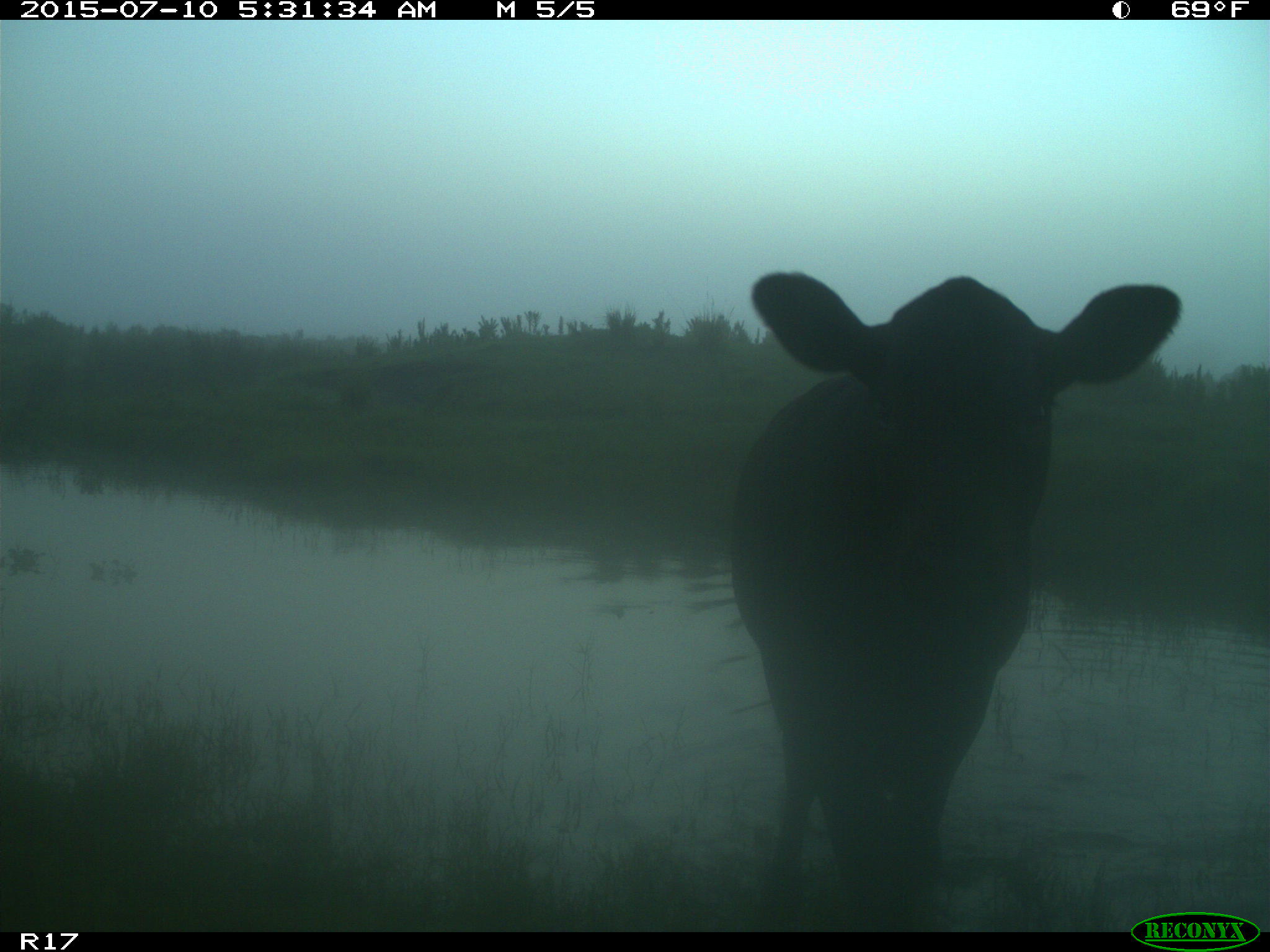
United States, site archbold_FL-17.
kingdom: Animalia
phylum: Chordata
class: Mammalia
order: Artiodactyla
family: Bovidae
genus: Bos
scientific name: Bos taurus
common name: domestic cow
Bos taurus (domestic cow).